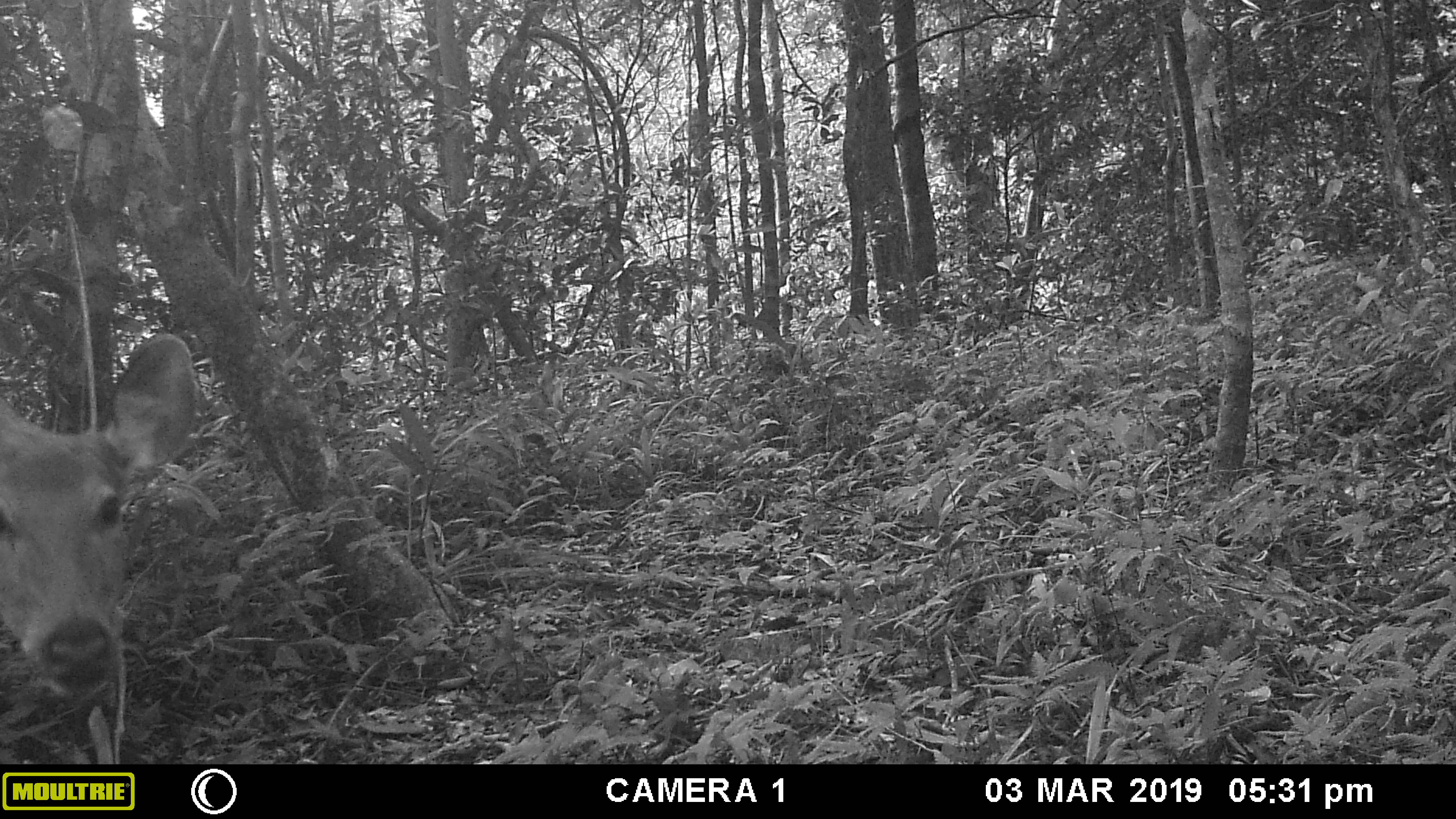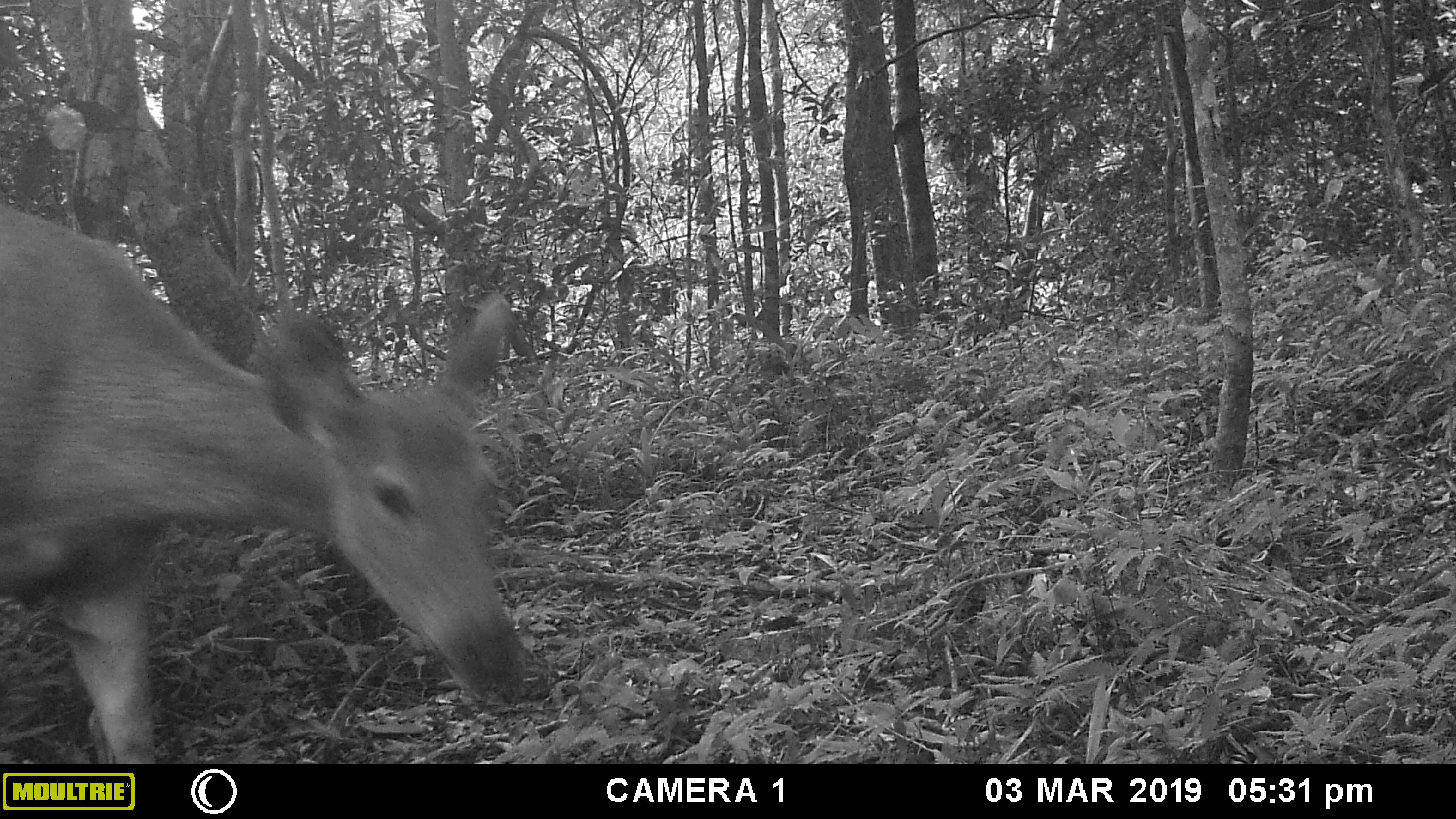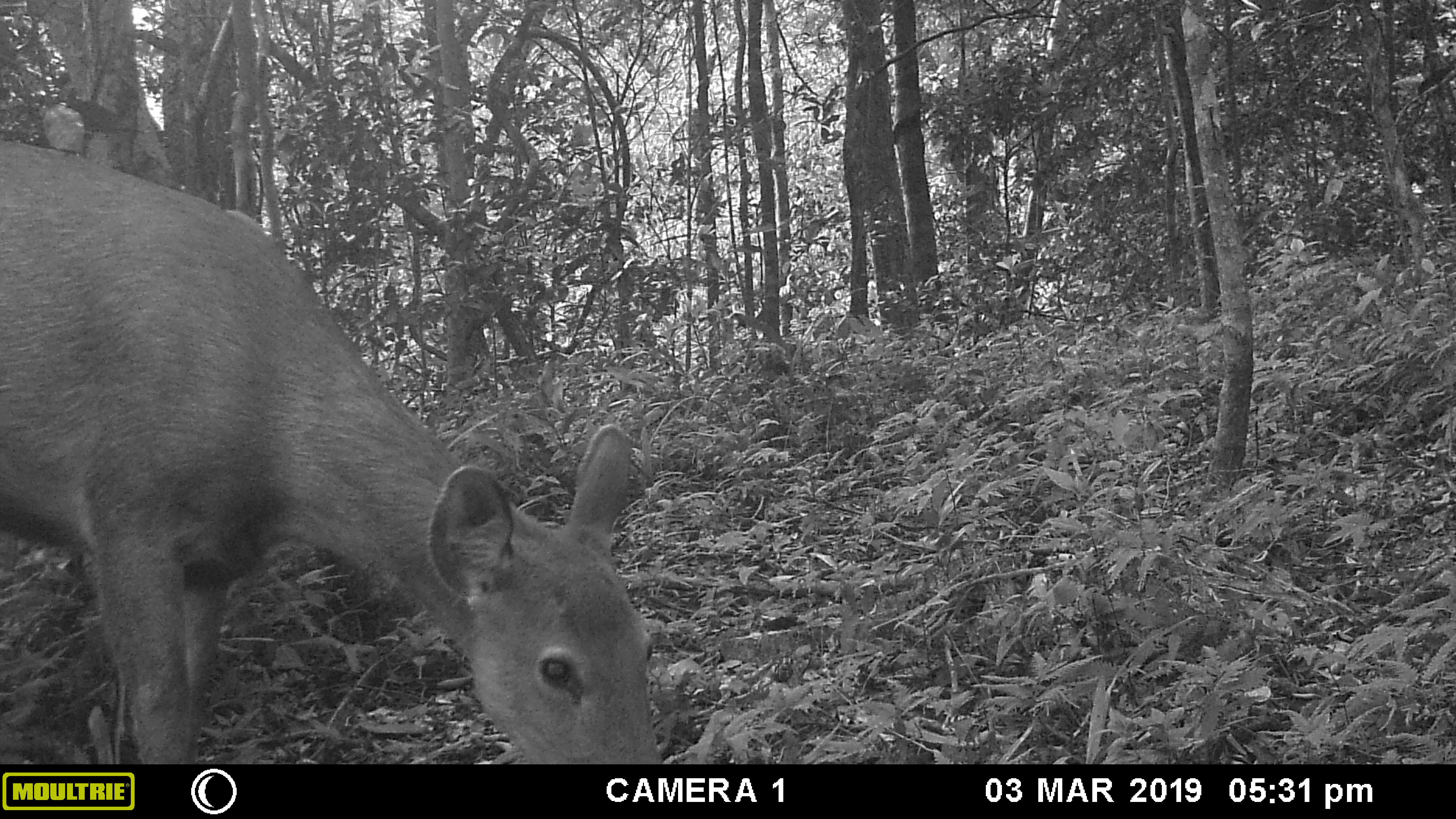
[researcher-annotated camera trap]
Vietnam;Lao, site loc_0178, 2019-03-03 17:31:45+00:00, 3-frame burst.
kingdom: Animalia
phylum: Chordata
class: Mammalia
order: Artiodactyla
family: Cervidae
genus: Rusa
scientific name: Rusa unicolor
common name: sambar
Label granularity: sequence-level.